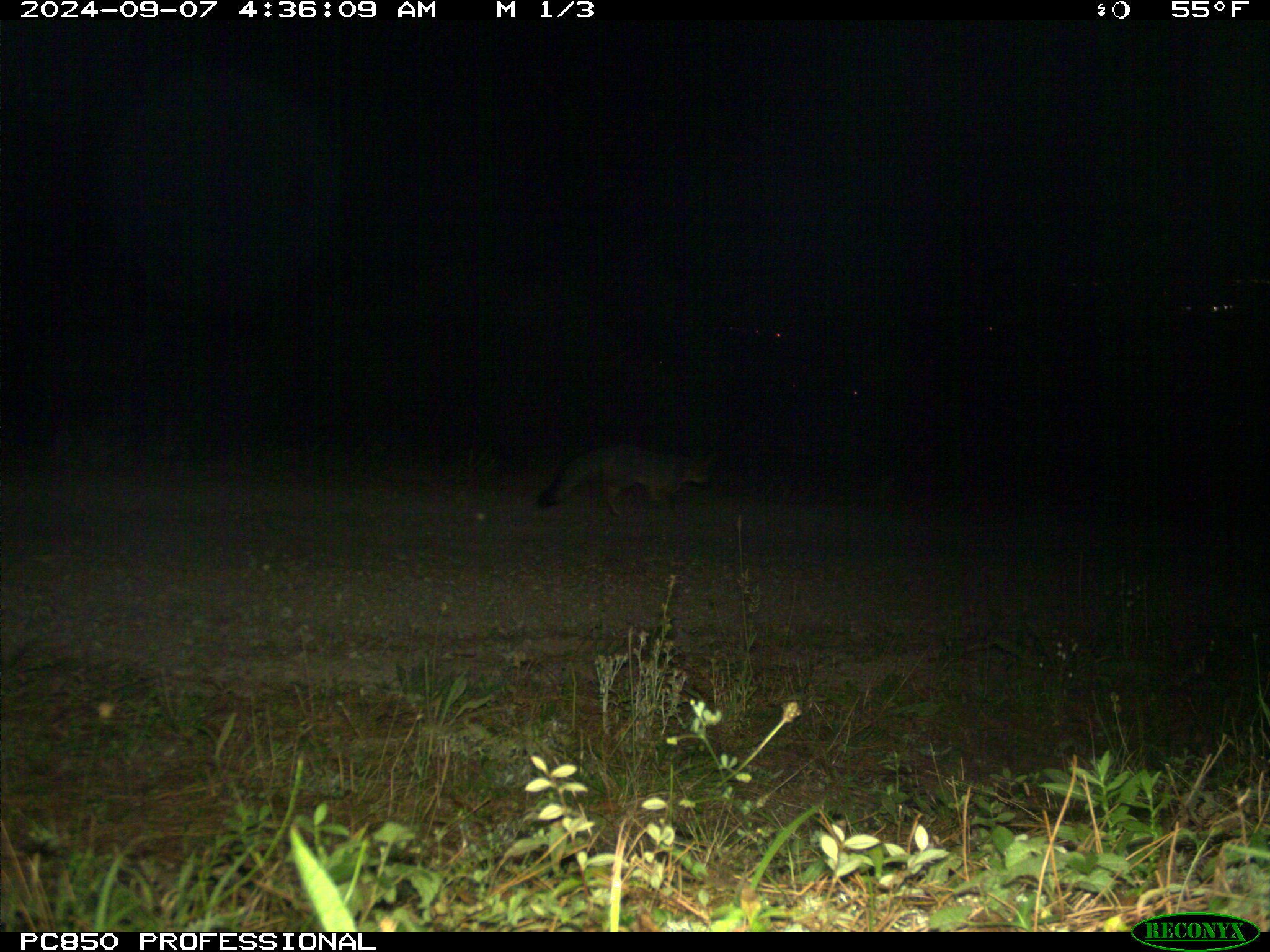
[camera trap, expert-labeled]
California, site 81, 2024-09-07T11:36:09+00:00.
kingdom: Animalia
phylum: Chordata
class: Mammalia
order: Carnivora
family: Canidae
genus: Urocyon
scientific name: Urocyon cinereoargenteus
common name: gray fox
Gray fox (Urocyon cinereoargenteus).